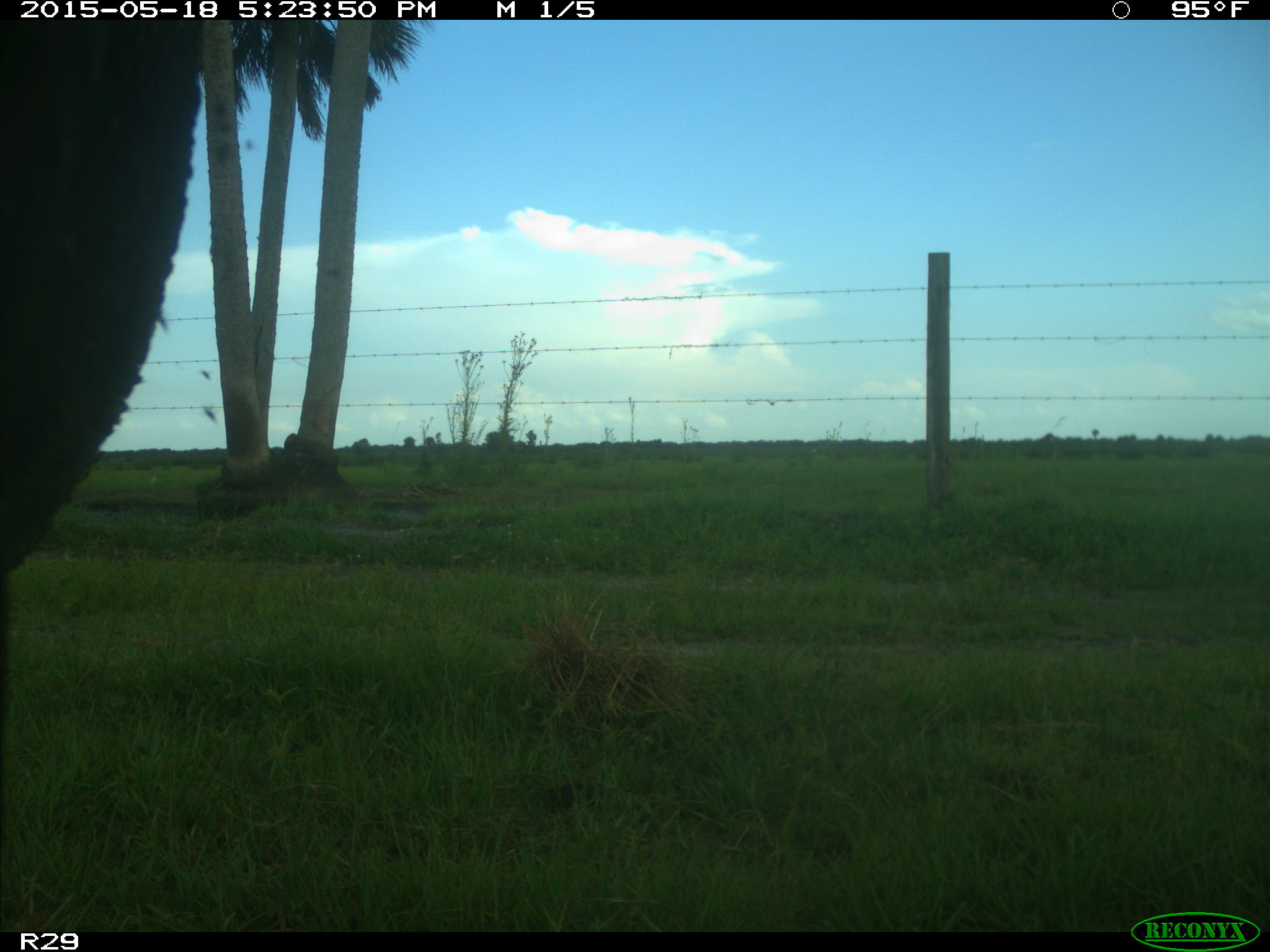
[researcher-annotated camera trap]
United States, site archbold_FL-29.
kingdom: Animalia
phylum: Chordata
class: Mammalia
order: Artiodactyla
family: Bovidae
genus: Bos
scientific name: Bos taurus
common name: domestic cow